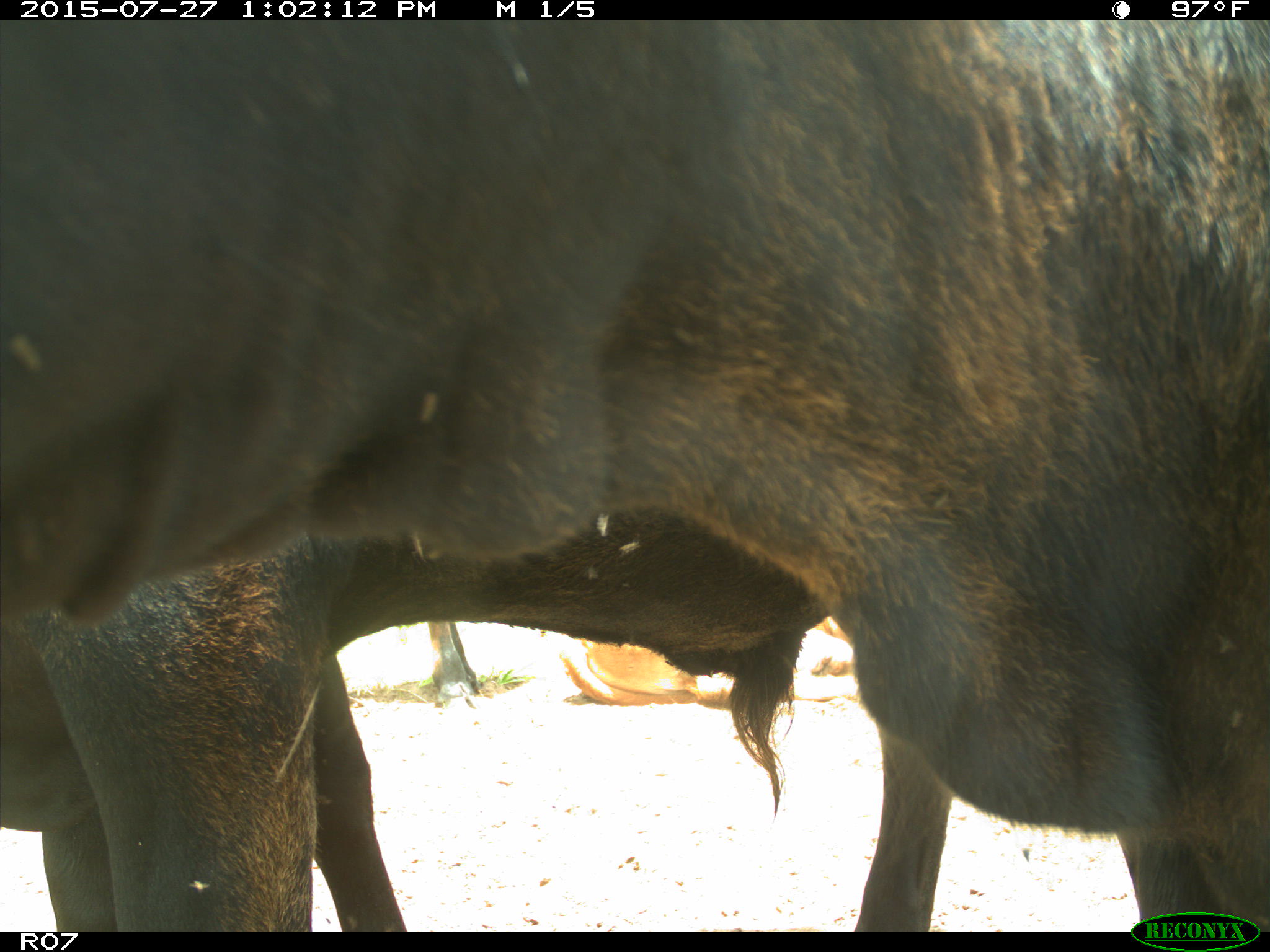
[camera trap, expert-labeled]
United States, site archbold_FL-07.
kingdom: Animalia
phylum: Chordata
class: Mammalia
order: Artiodactyla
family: Bovidae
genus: Bos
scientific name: Bos taurus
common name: domestic cow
Bos taurus (domestic cow).